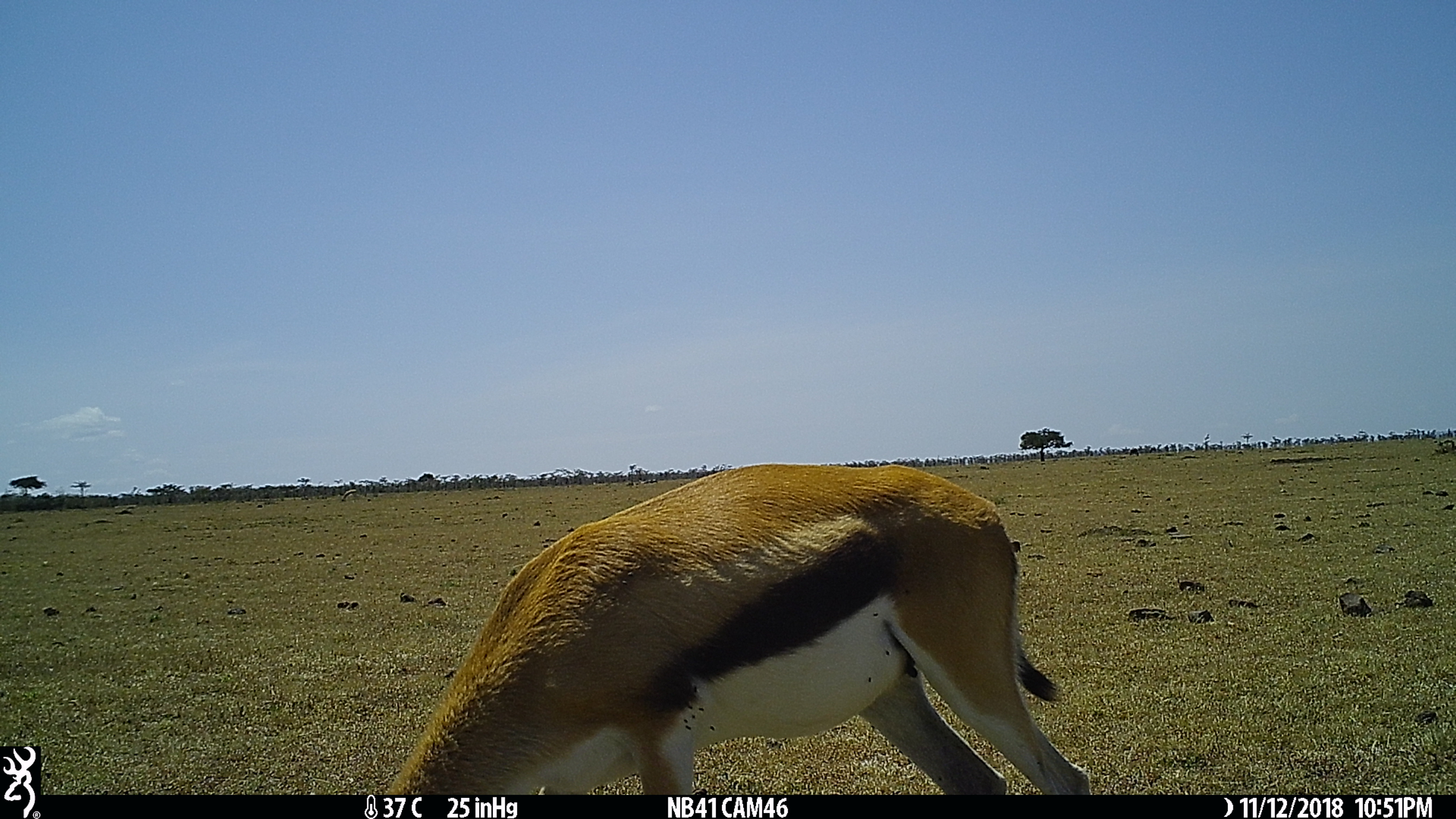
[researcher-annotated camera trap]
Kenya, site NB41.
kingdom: Animalia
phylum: Chordata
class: Mammalia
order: Artiodactyla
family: Bovidae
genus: Eudorcas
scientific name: Eudorcas thomsonii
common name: thomon's gazelle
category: gazelle thomsons